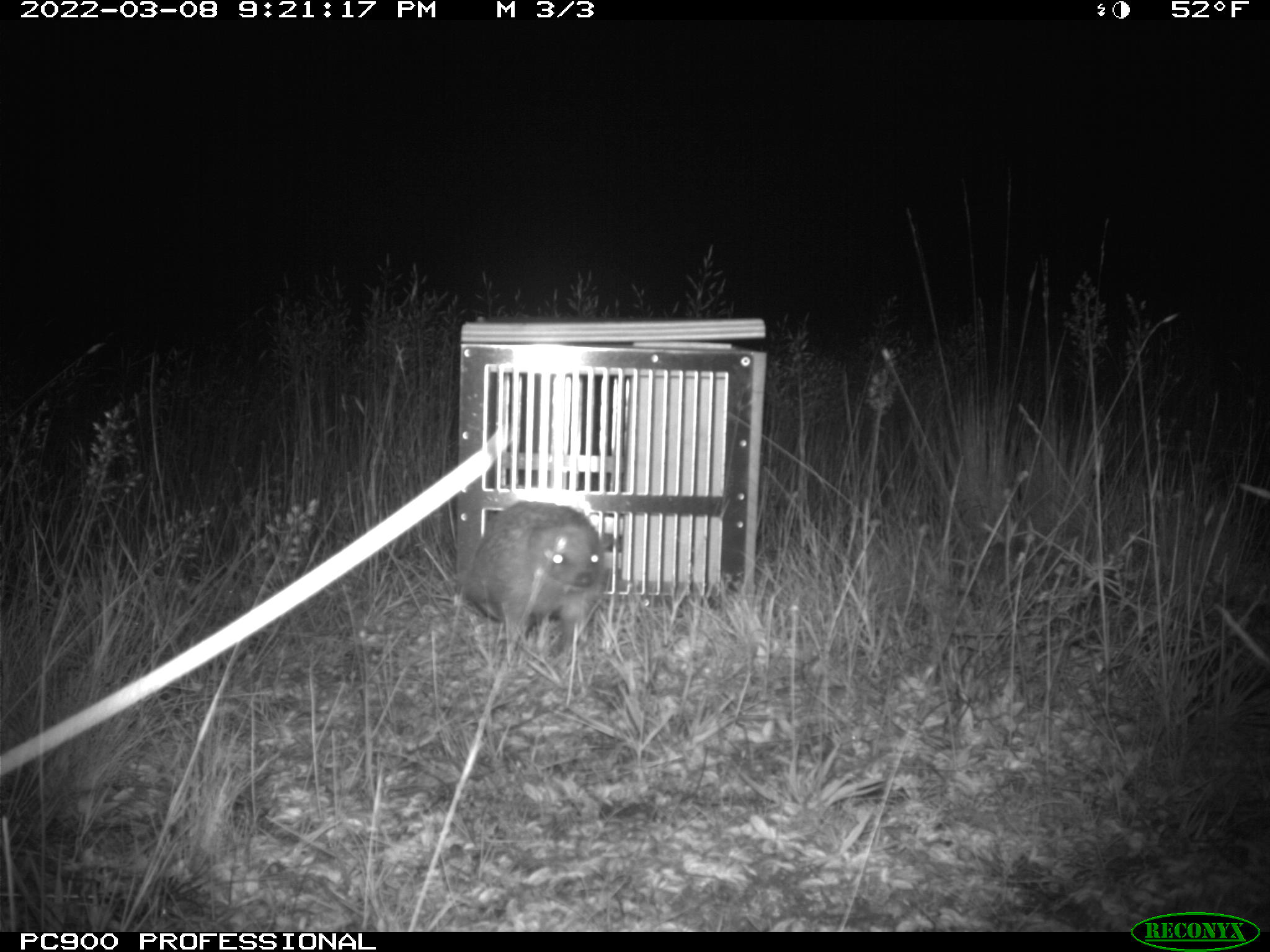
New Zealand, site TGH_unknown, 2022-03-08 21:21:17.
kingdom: Animalia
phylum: Chordata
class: Mammalia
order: Eulipotyphla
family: Erinaceidae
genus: Erinaceus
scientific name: Erinaceus europaeus europaeus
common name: european hedgehog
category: hedgehog